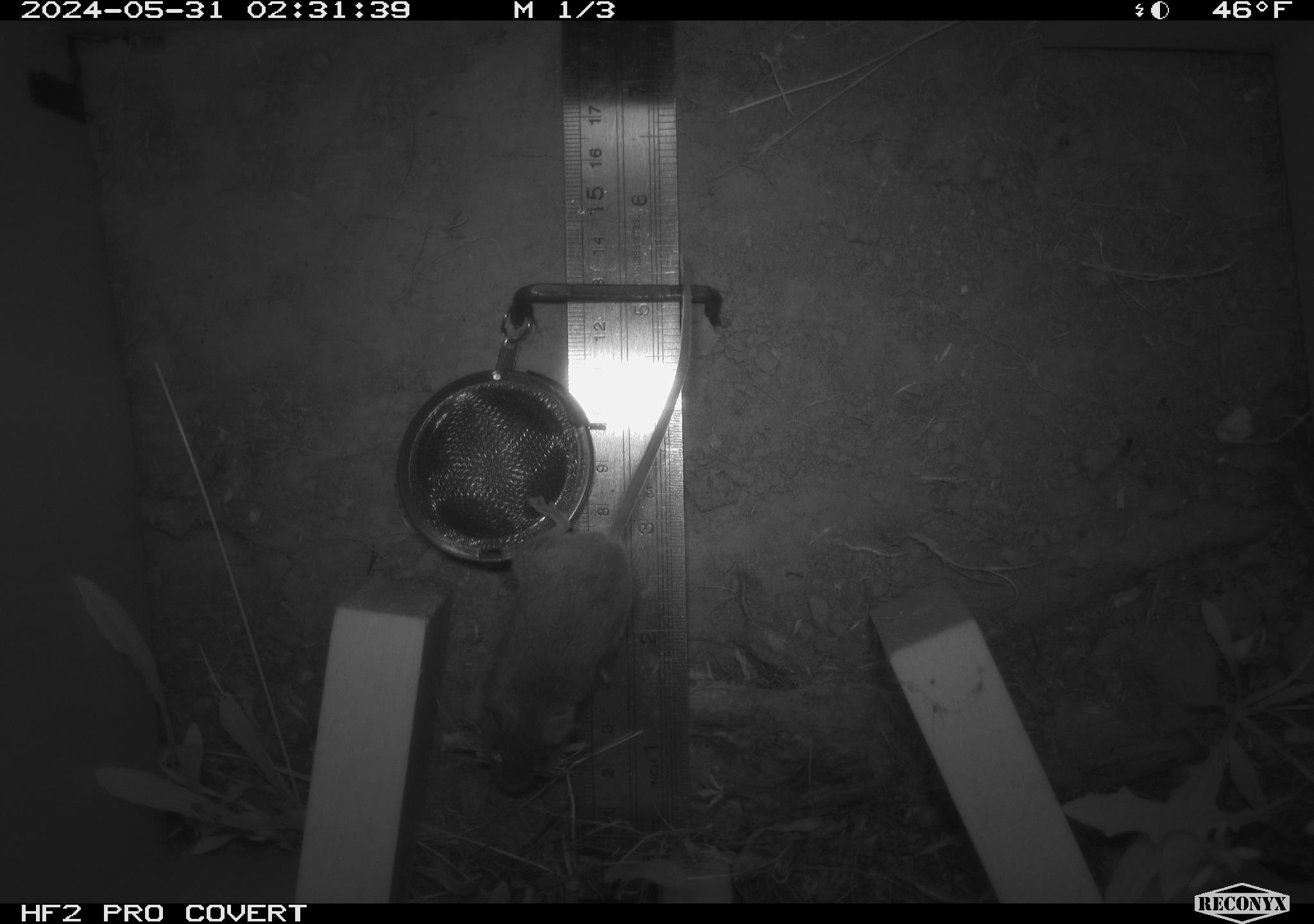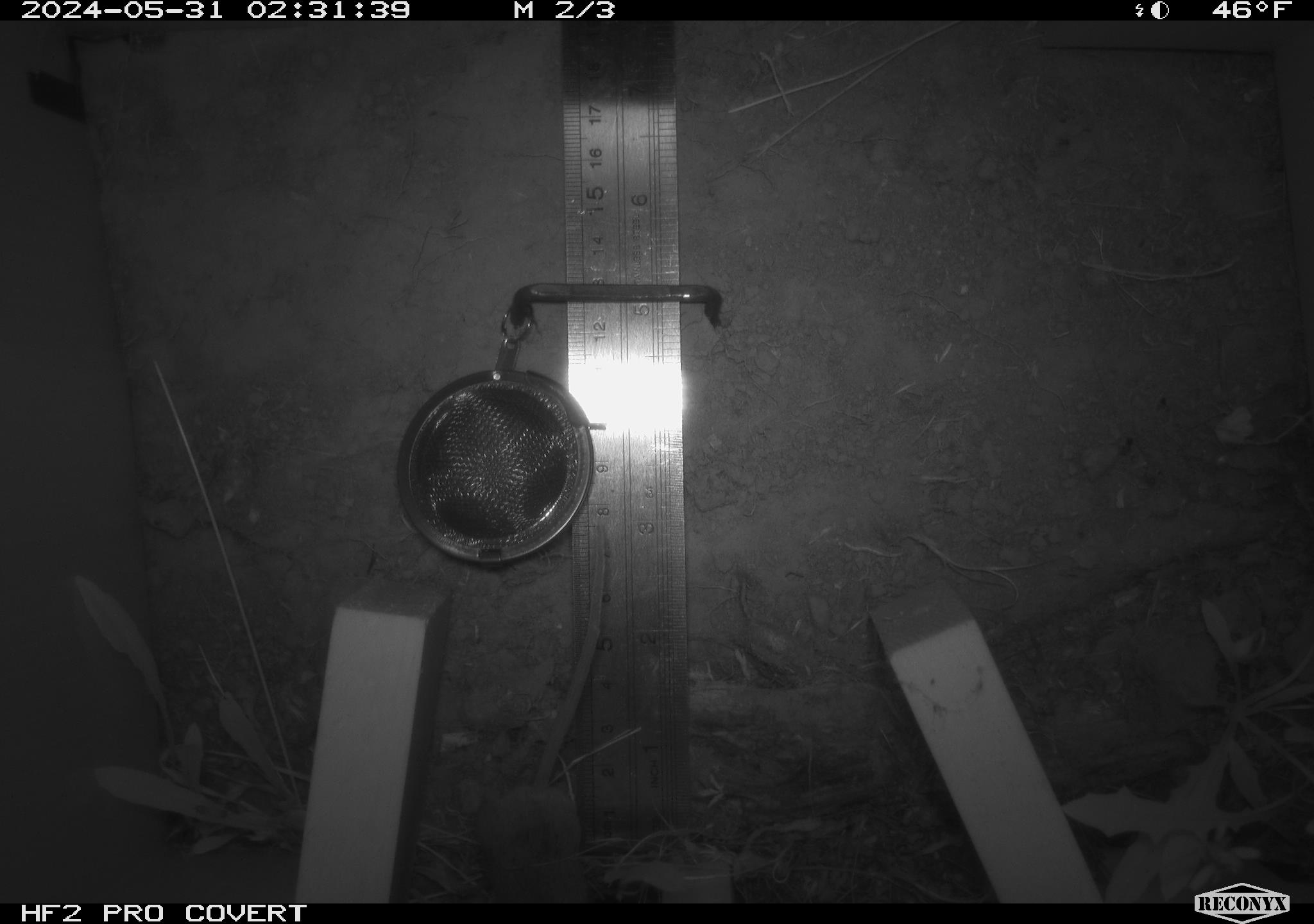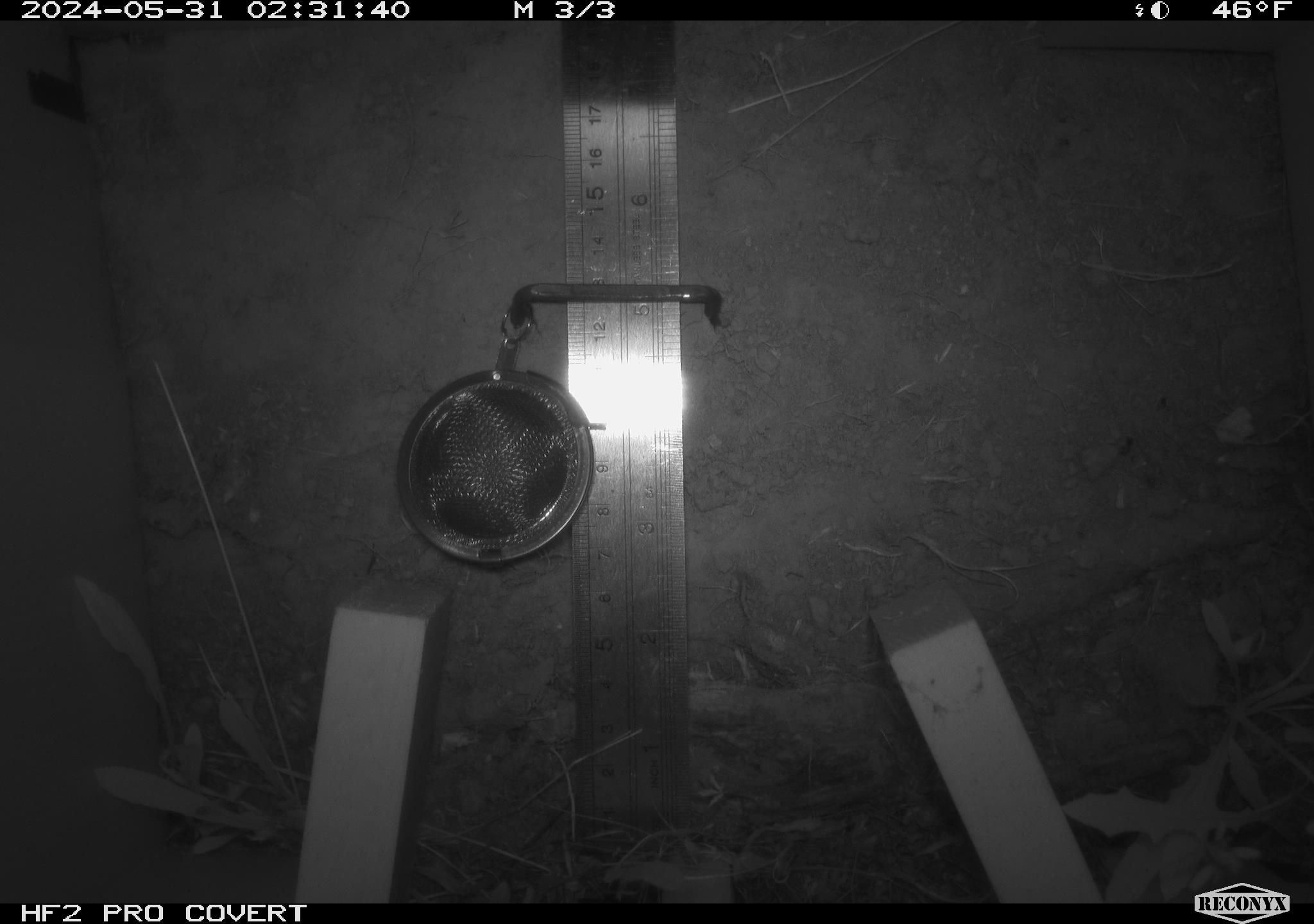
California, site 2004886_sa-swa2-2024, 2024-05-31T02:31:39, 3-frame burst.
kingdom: Animalia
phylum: Chordata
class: Mammalia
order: Rodentia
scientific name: Rodentia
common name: mouse species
Mouse species (Rodentia).